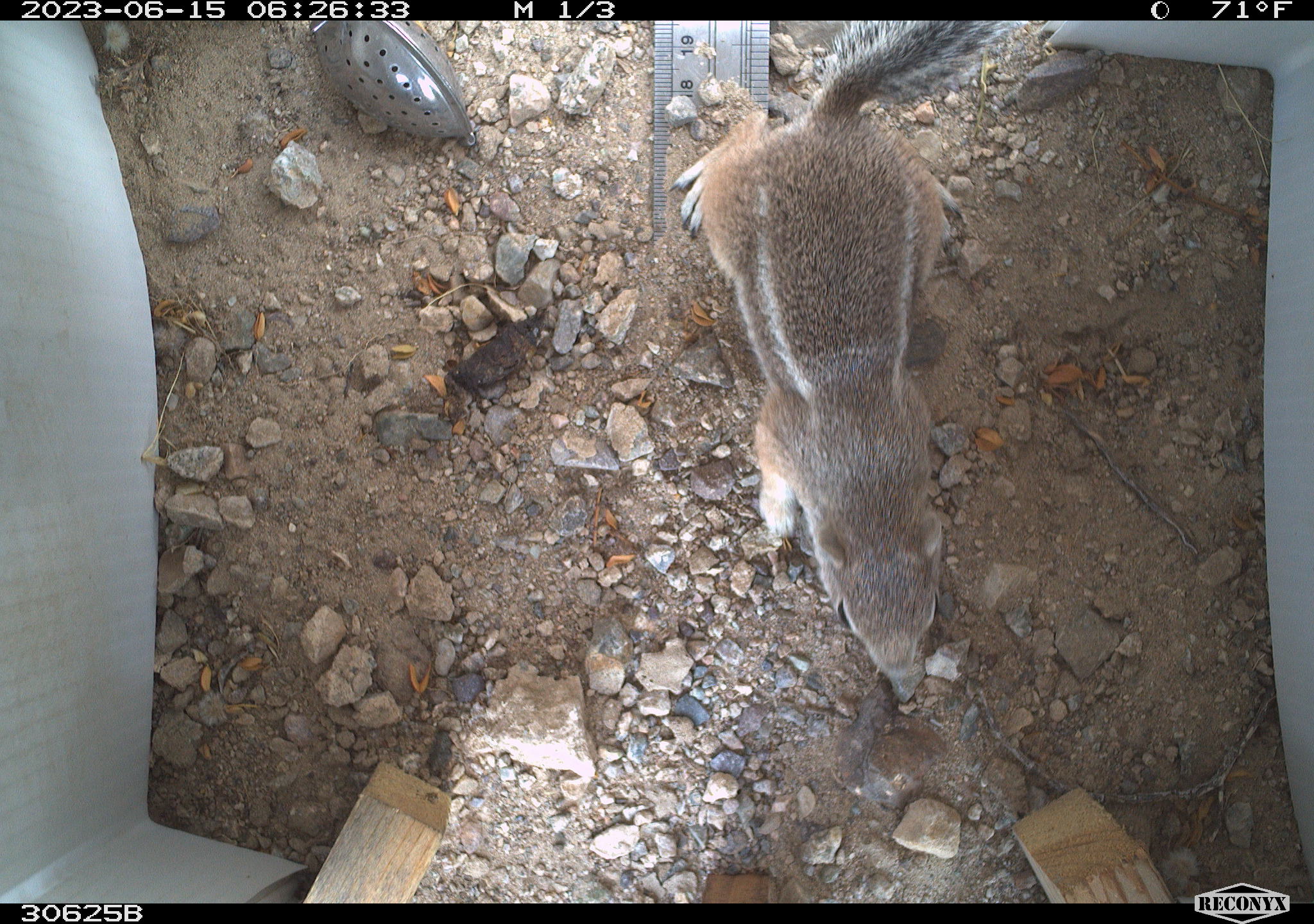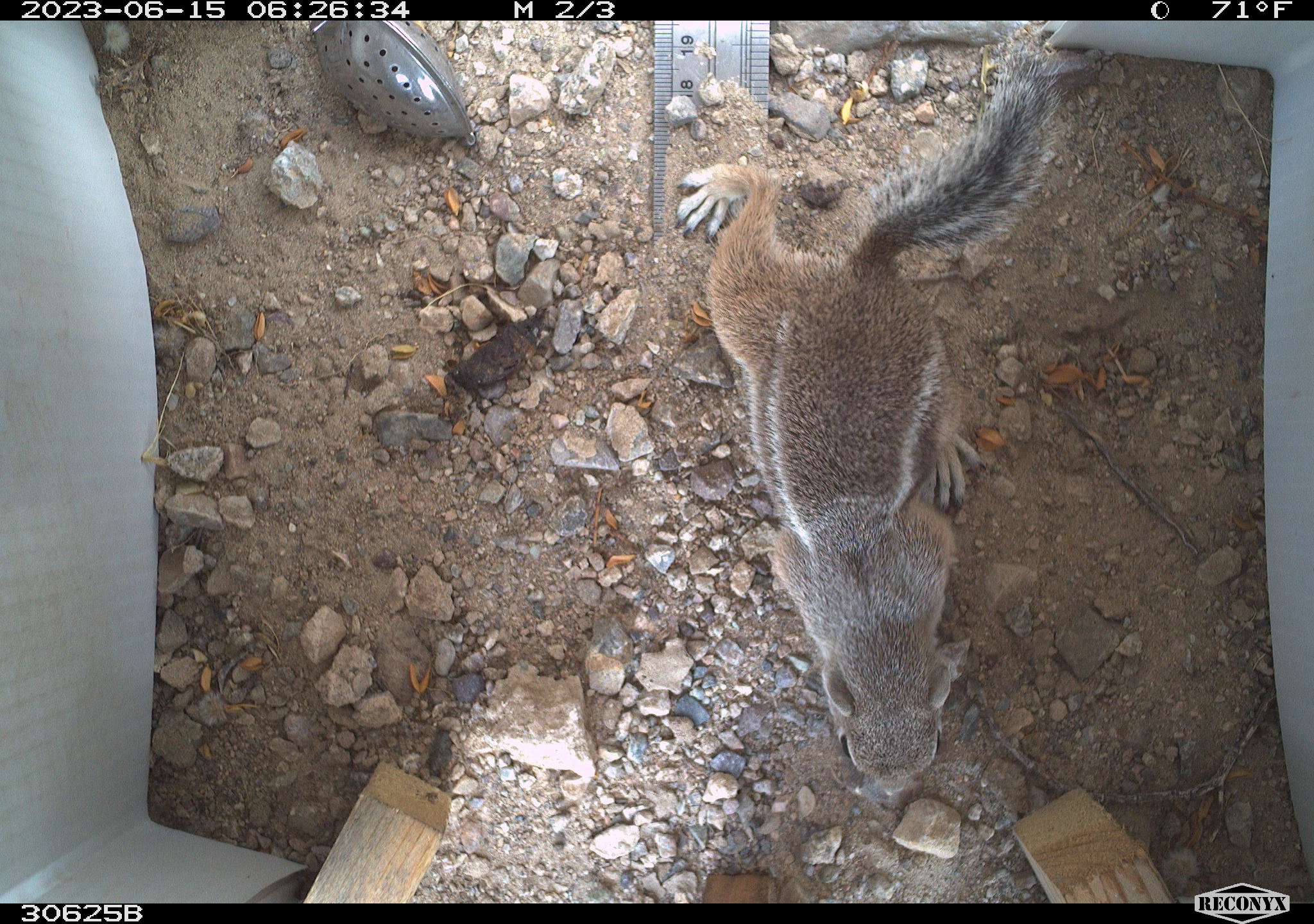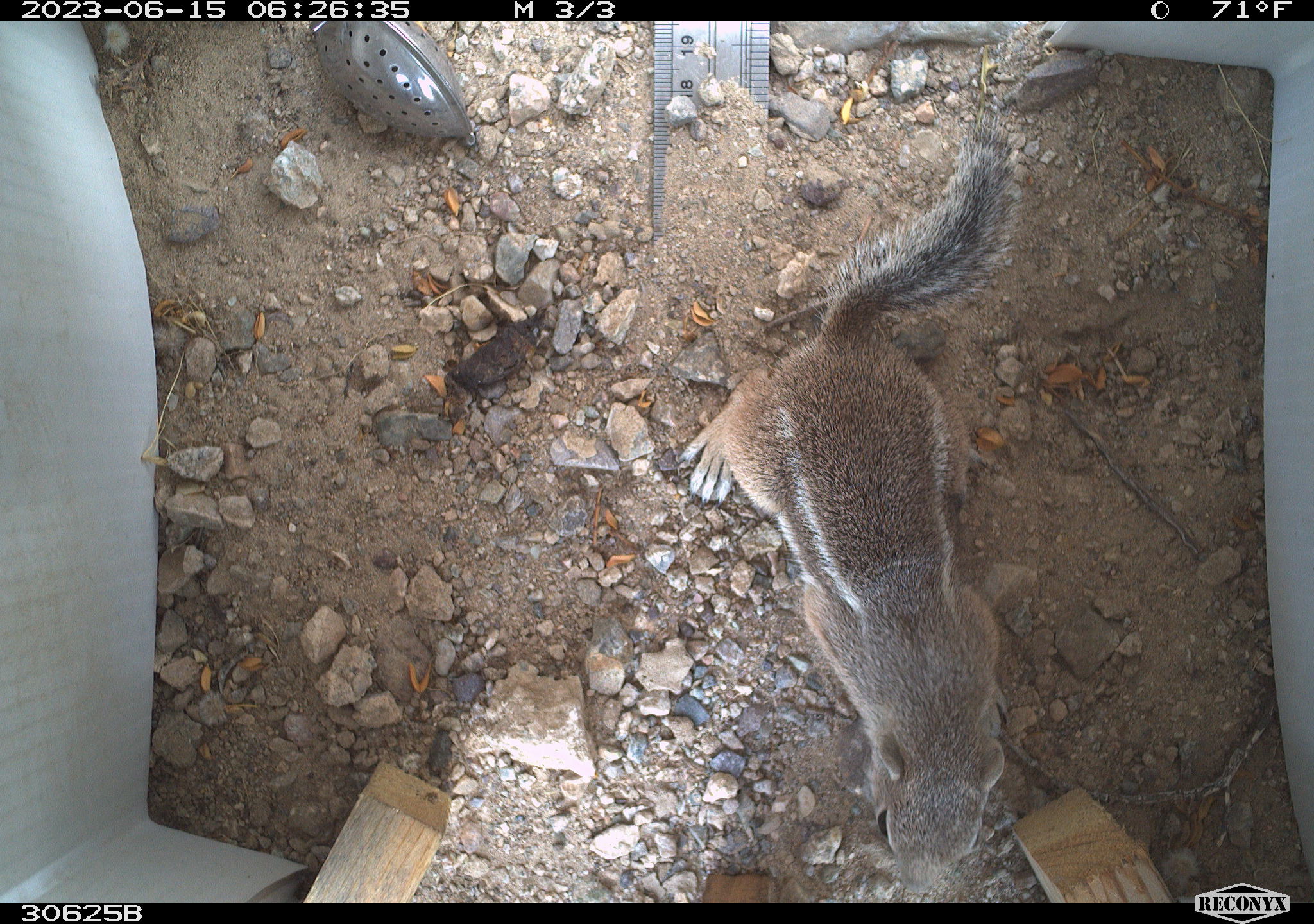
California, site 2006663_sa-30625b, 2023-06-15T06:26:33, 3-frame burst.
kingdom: Animalia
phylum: Chordata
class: Mammalia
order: Rodentia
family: Sciuridae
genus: Ammospermophilus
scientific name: Ammospermophilus leucurus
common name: white-tailed antelope squirrel